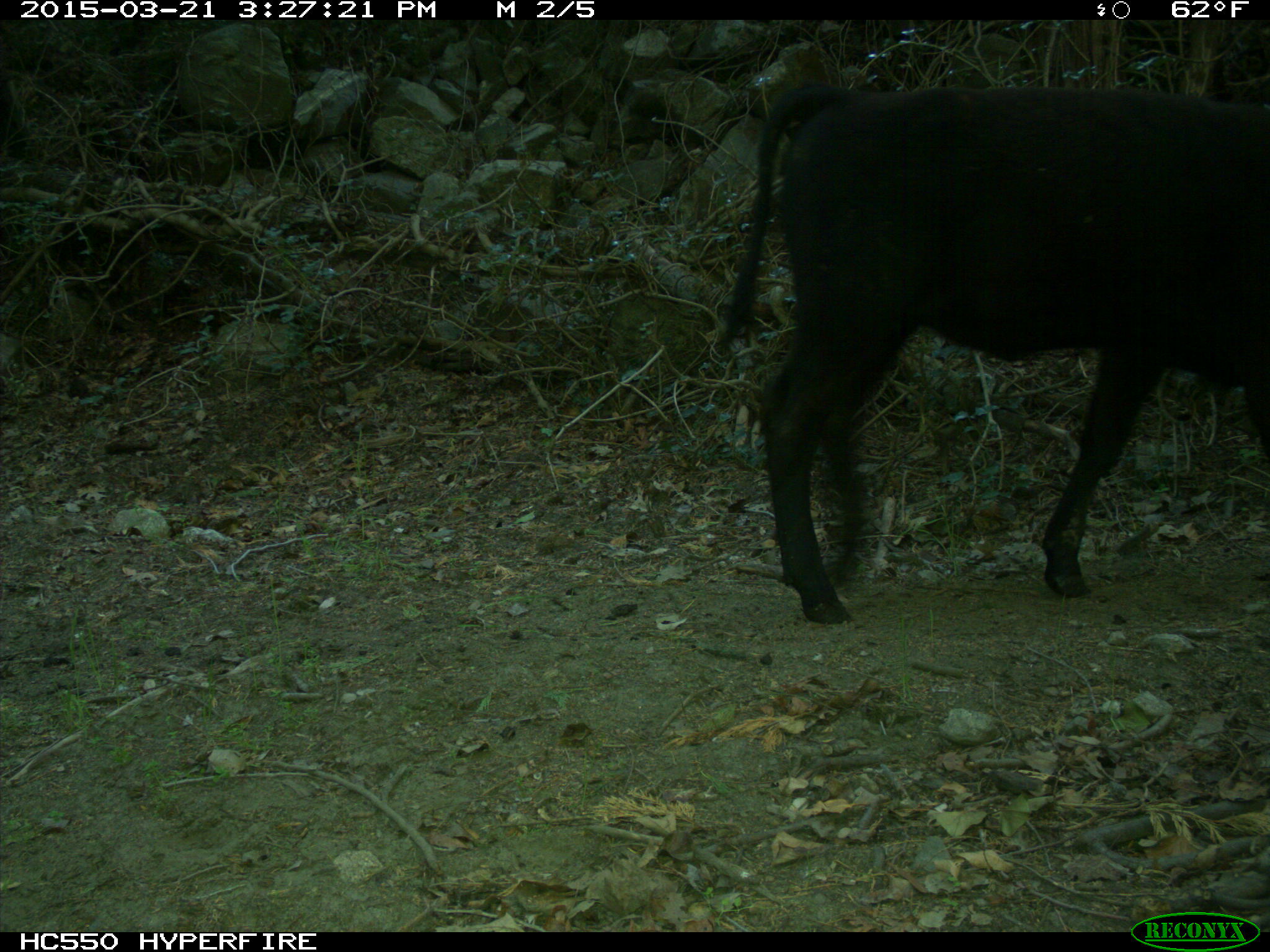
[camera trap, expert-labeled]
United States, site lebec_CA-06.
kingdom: Animalia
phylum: Chordata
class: Mammalia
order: Artiodactyla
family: Bovidae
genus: Bos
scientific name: Bos taurus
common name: domestic cow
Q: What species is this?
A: Bos taurus (domestic cow).